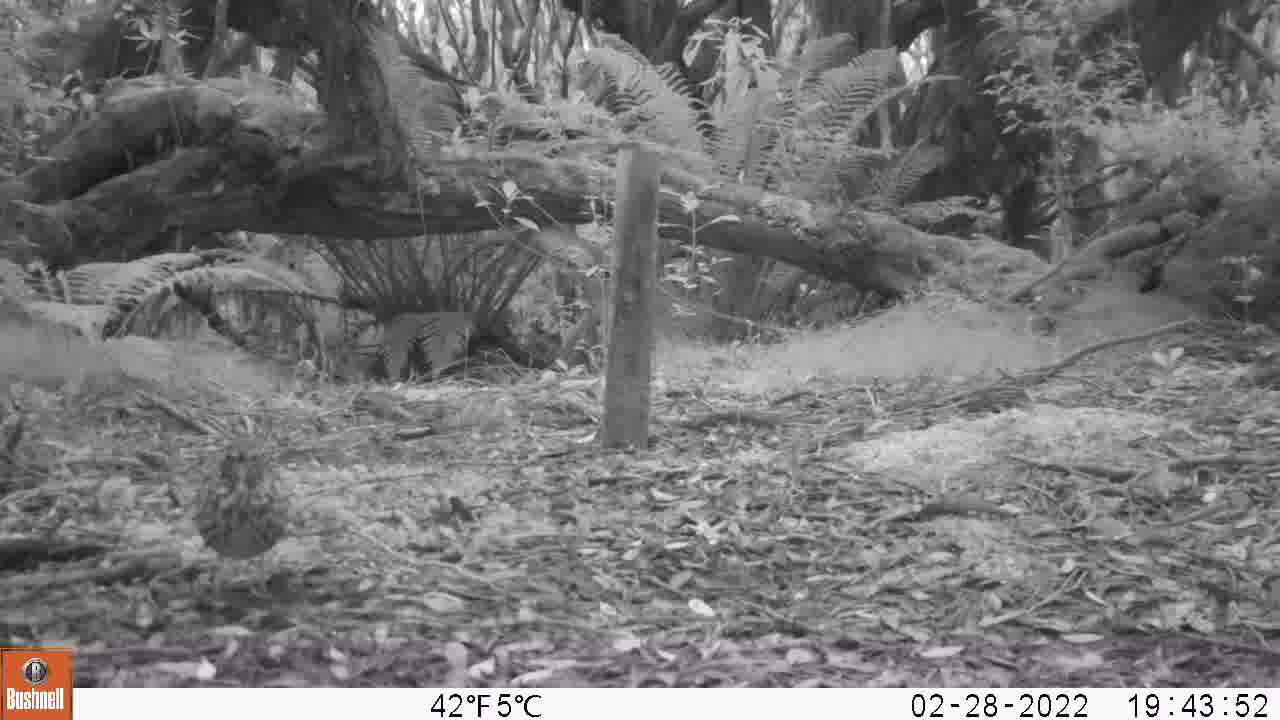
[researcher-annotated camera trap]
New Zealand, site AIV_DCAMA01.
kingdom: Animalia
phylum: Chordata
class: Aves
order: Passeriformes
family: Turdidae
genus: Turdus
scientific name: Turdus philomelos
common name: song thrush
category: thrush